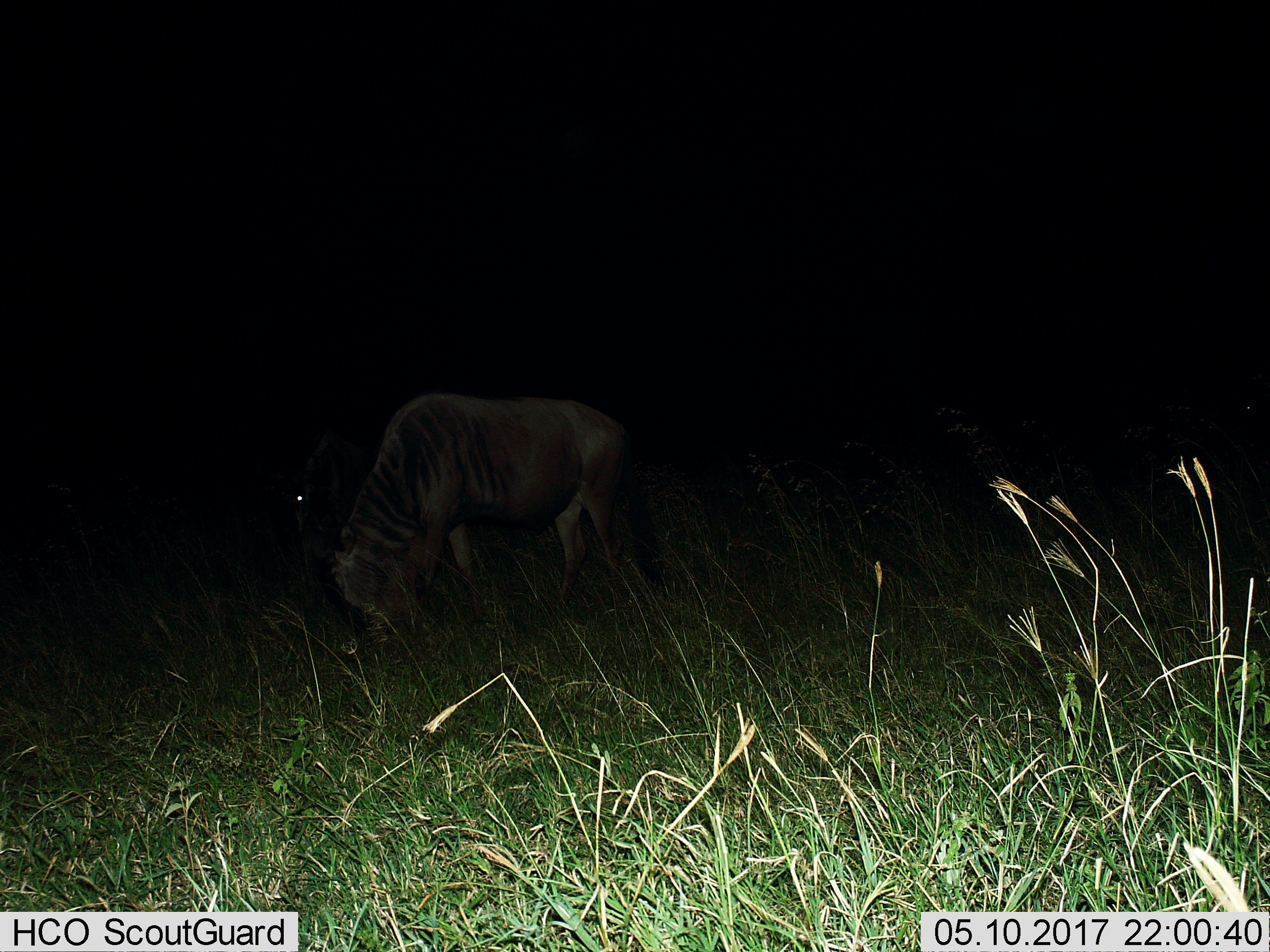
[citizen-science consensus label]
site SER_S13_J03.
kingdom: Animalia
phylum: Chordata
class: Mammalia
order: Artiodactyla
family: Bovidae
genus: Connochaetes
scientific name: Connochaetes taurinus taurinus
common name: blue wildebeest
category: wildebeestblue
Wildebeestblue (blue wildebeest) (Connochaetes taurinus taurinus), count 2. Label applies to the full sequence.